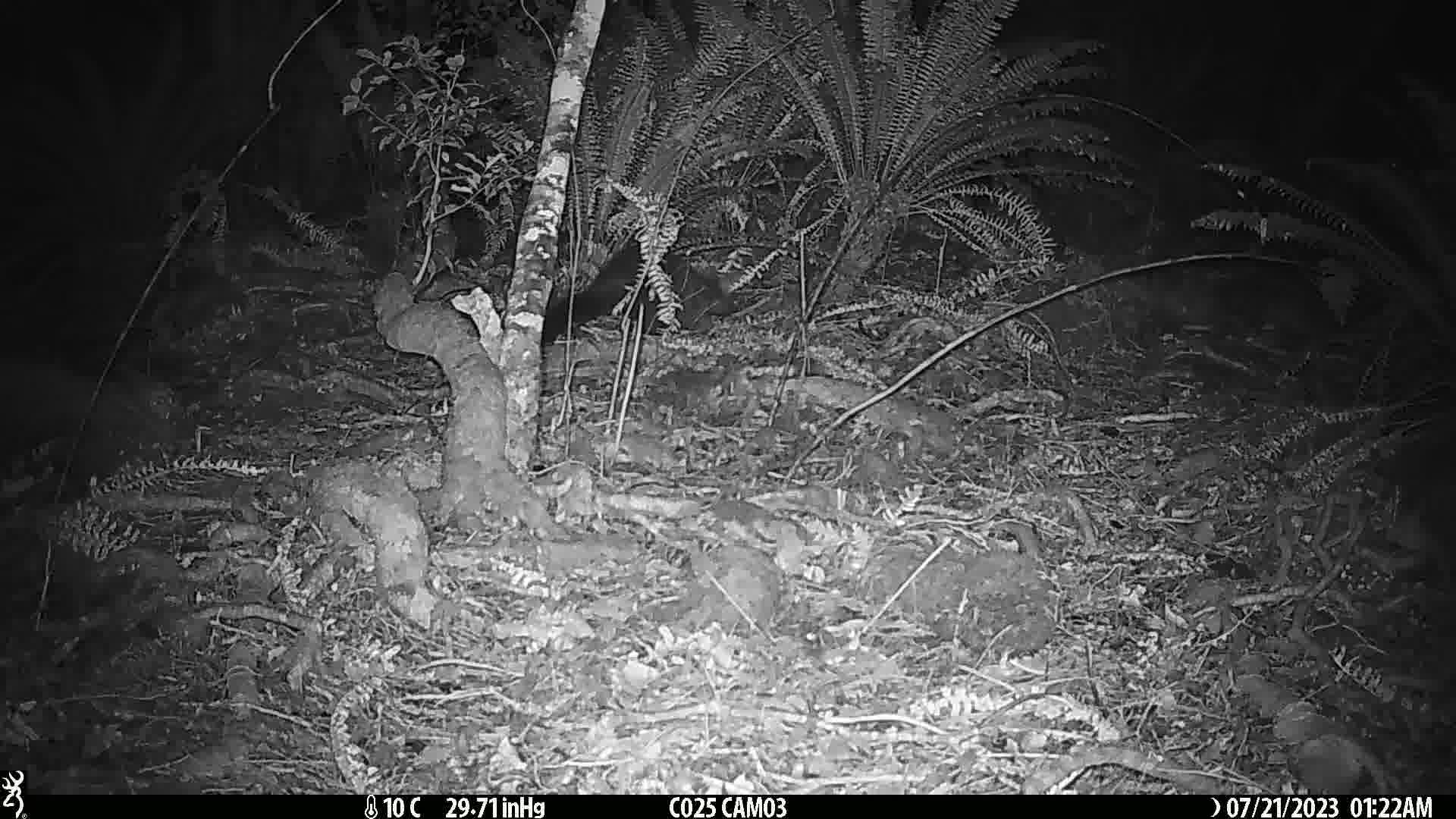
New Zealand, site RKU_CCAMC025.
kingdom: Animalia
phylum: Chordata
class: Mammalia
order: Diprotodontia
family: Phalangeridae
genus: Trichosurus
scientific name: Trichosurus vulpecula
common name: common brushtail possum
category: possum